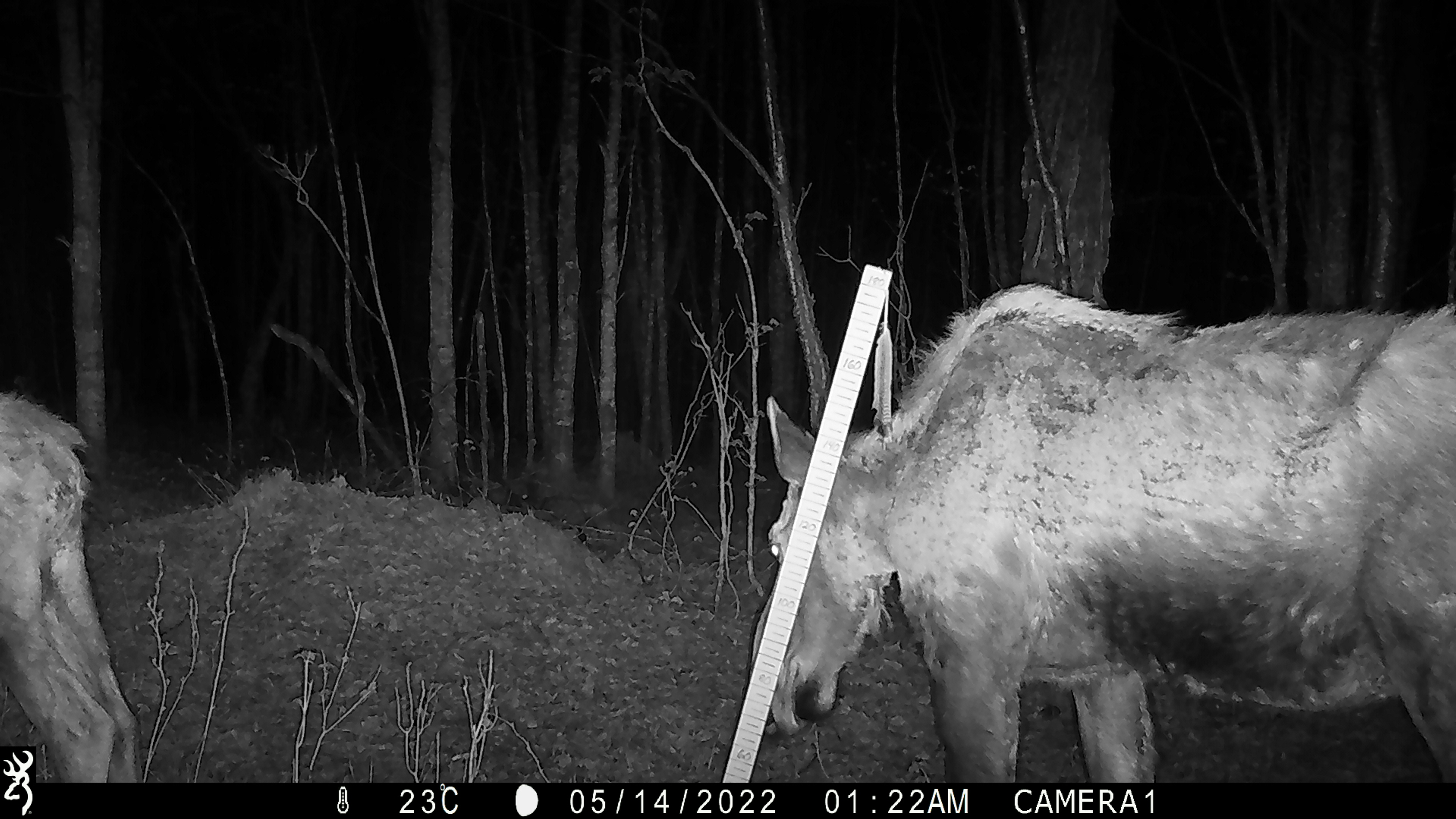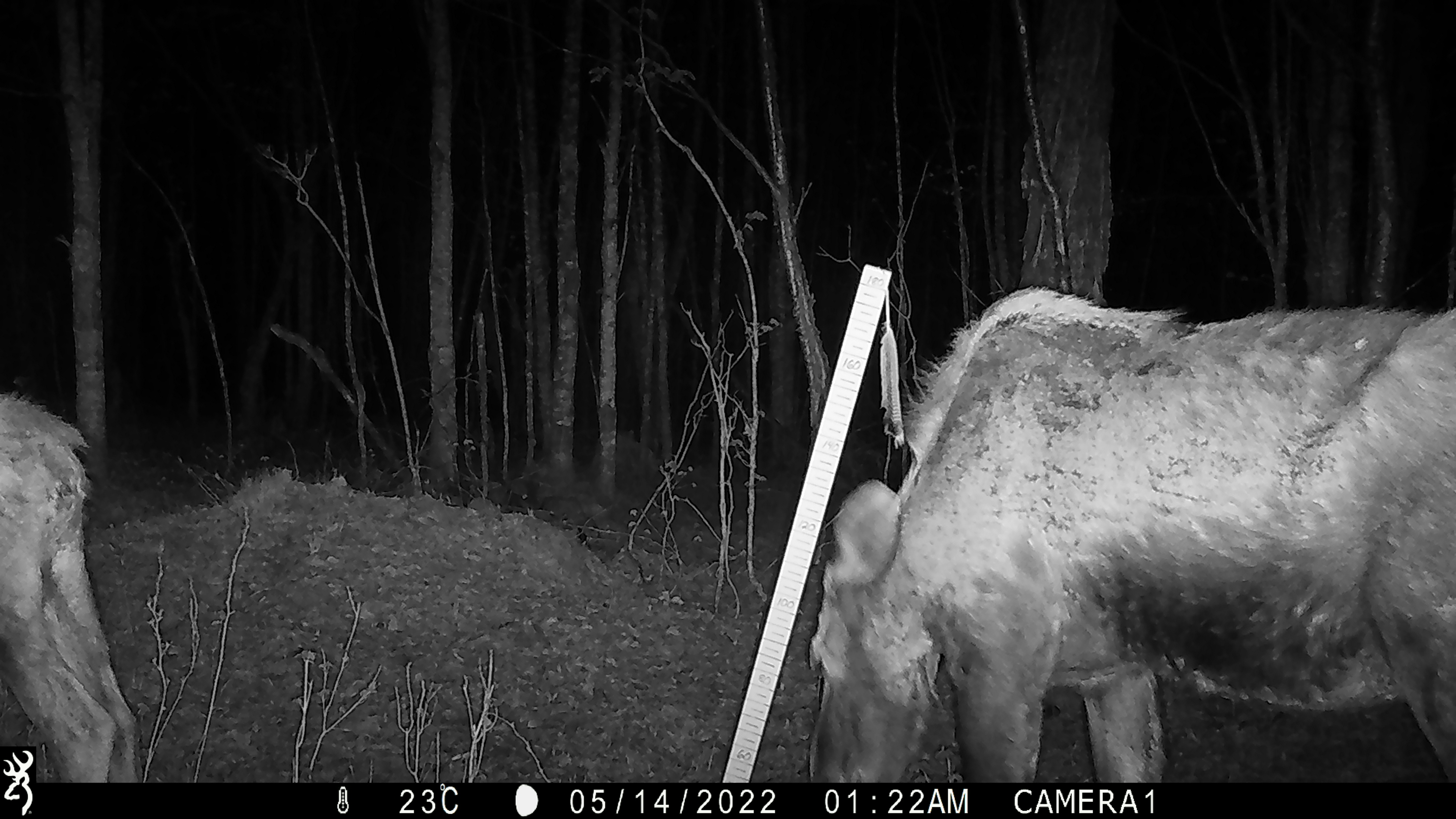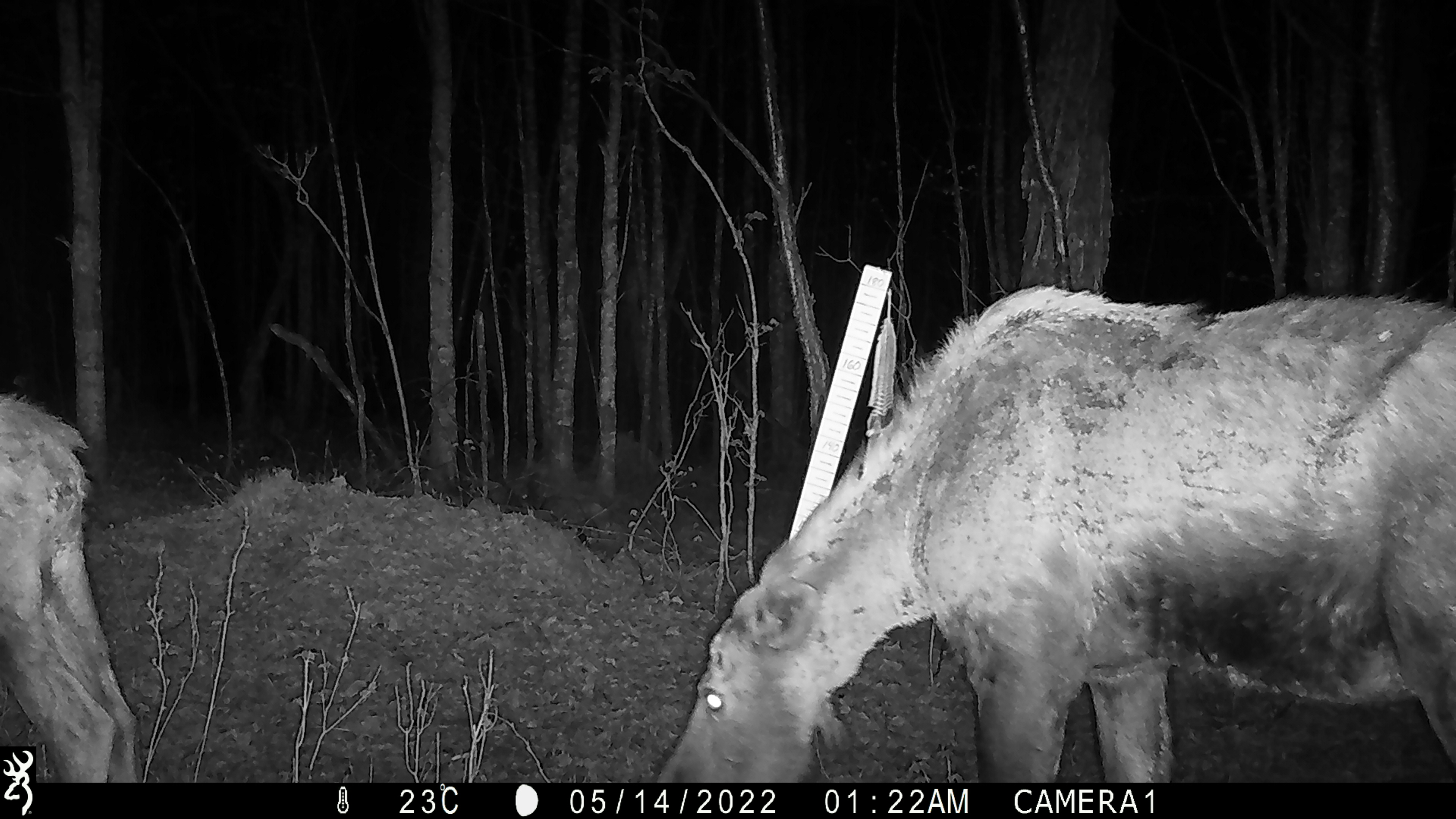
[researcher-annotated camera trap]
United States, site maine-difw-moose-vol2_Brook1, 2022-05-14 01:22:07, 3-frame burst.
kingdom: Animalia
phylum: Chordata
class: Mammalia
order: Artiodactyla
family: Cervidae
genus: Alces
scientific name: Alces alces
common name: moose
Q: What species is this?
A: Moose (Alces alces).